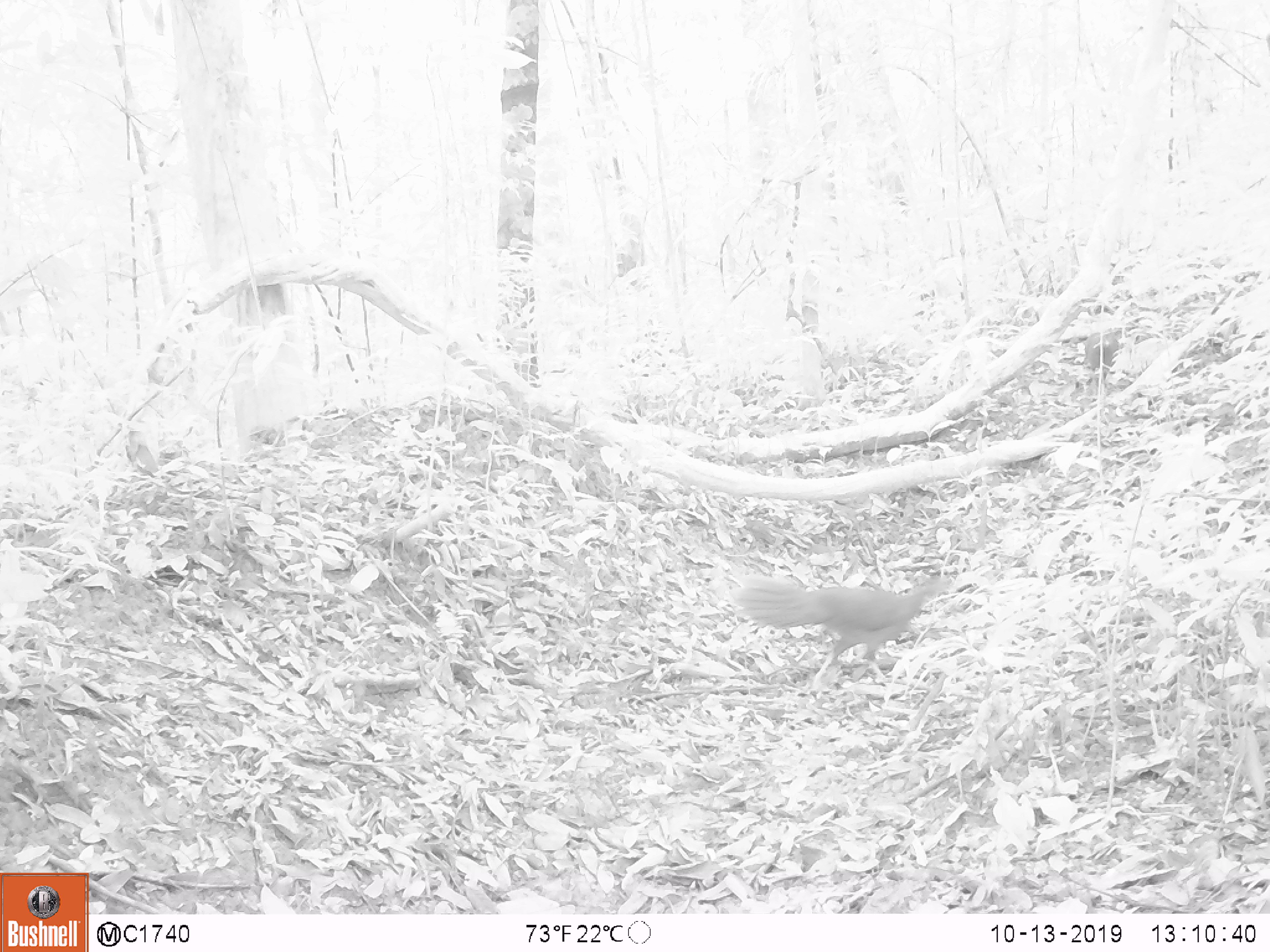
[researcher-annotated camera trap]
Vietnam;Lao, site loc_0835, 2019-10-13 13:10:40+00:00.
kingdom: Animalia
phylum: Chordata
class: Aves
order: Galliformes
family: Phasianidae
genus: Lophura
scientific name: Lophura nycthemera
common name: silver pheasant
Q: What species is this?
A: Silver pheasant (Lophura nycthemera).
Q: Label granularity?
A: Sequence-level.